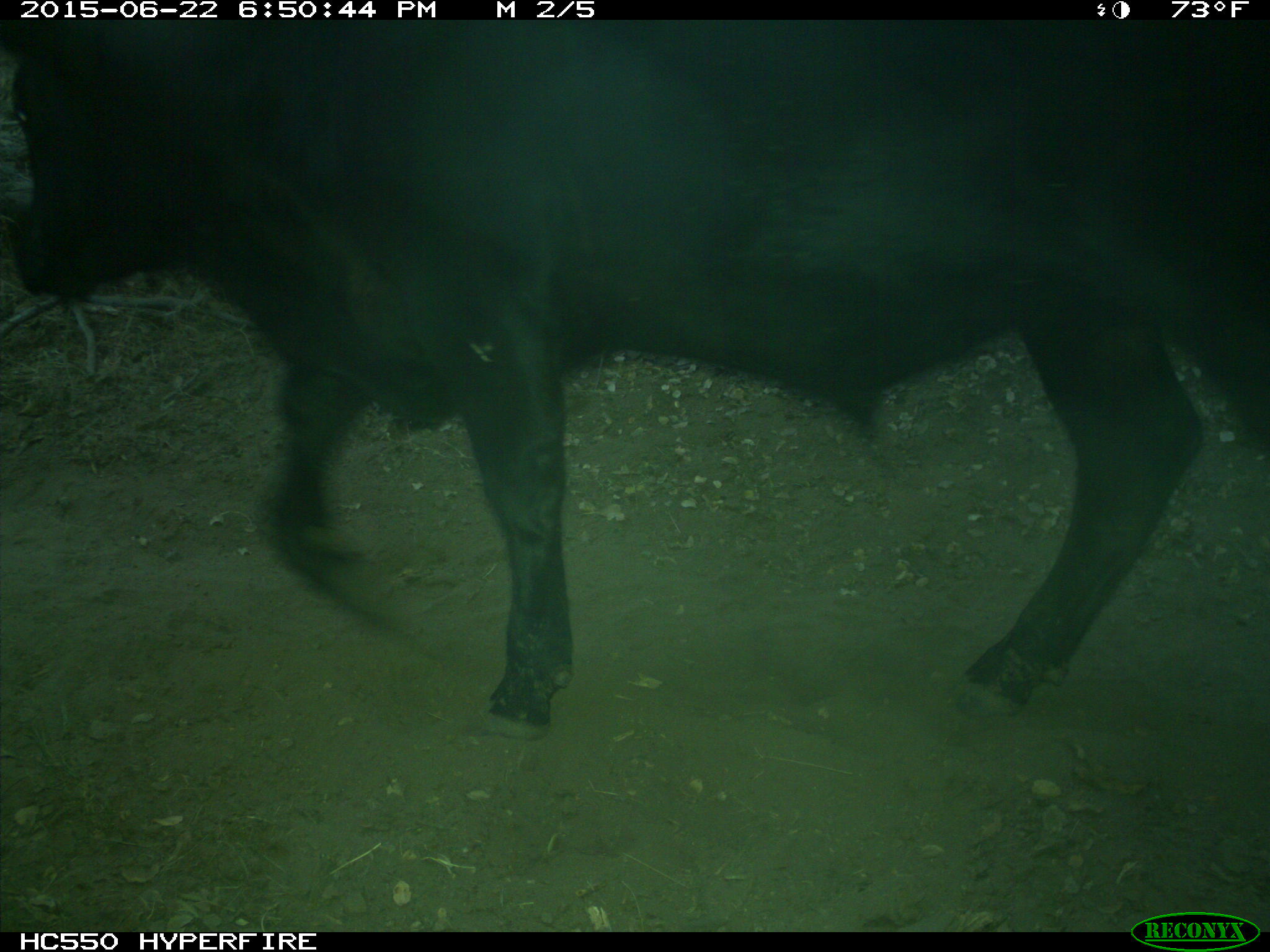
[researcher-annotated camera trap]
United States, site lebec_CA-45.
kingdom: Animalia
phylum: Chordata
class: Mammalia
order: Artiodactyla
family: Bovidae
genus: Bos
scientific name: Bos taurus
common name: domestic cow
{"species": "Bos taurus (domestic cow)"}